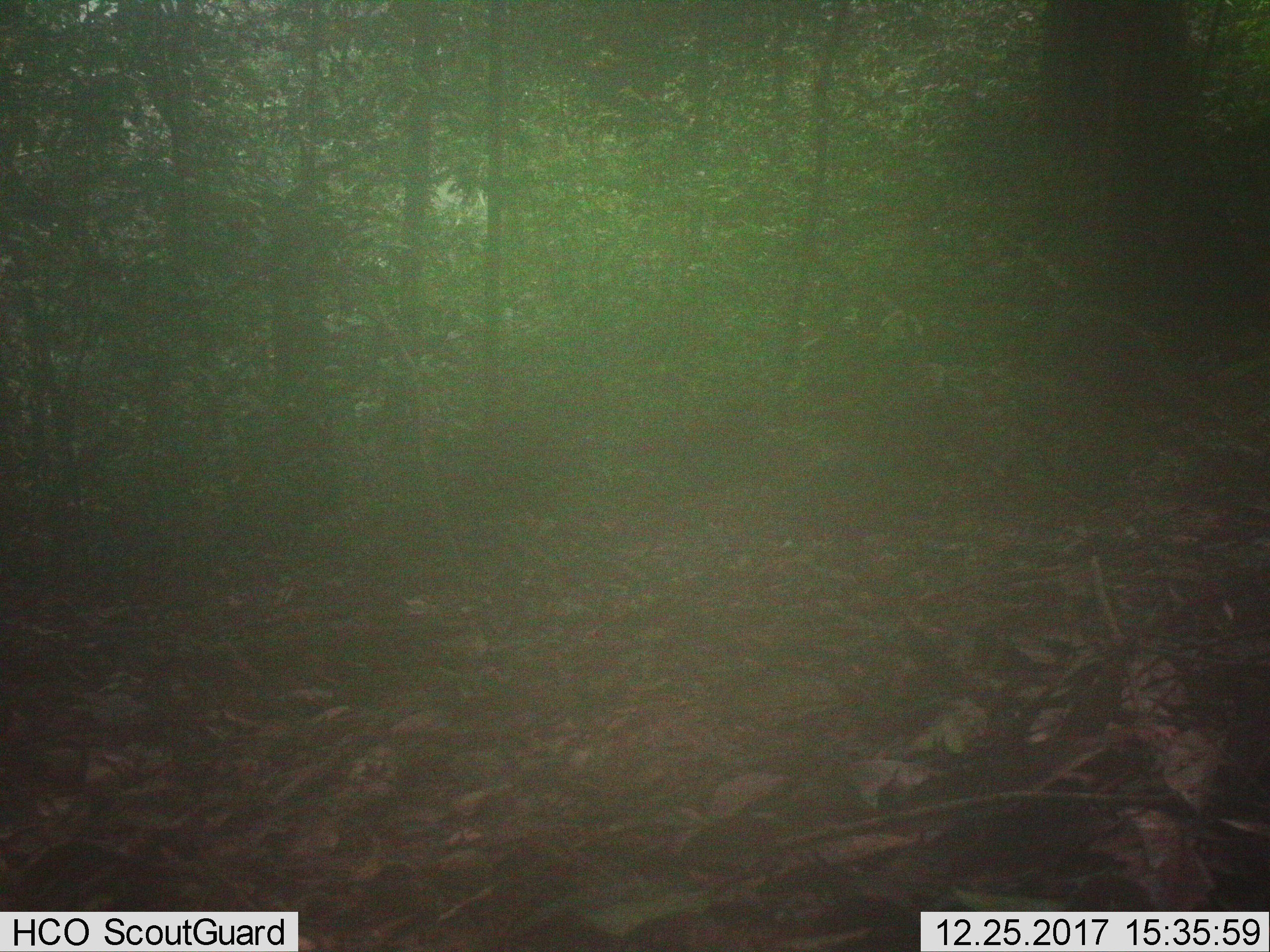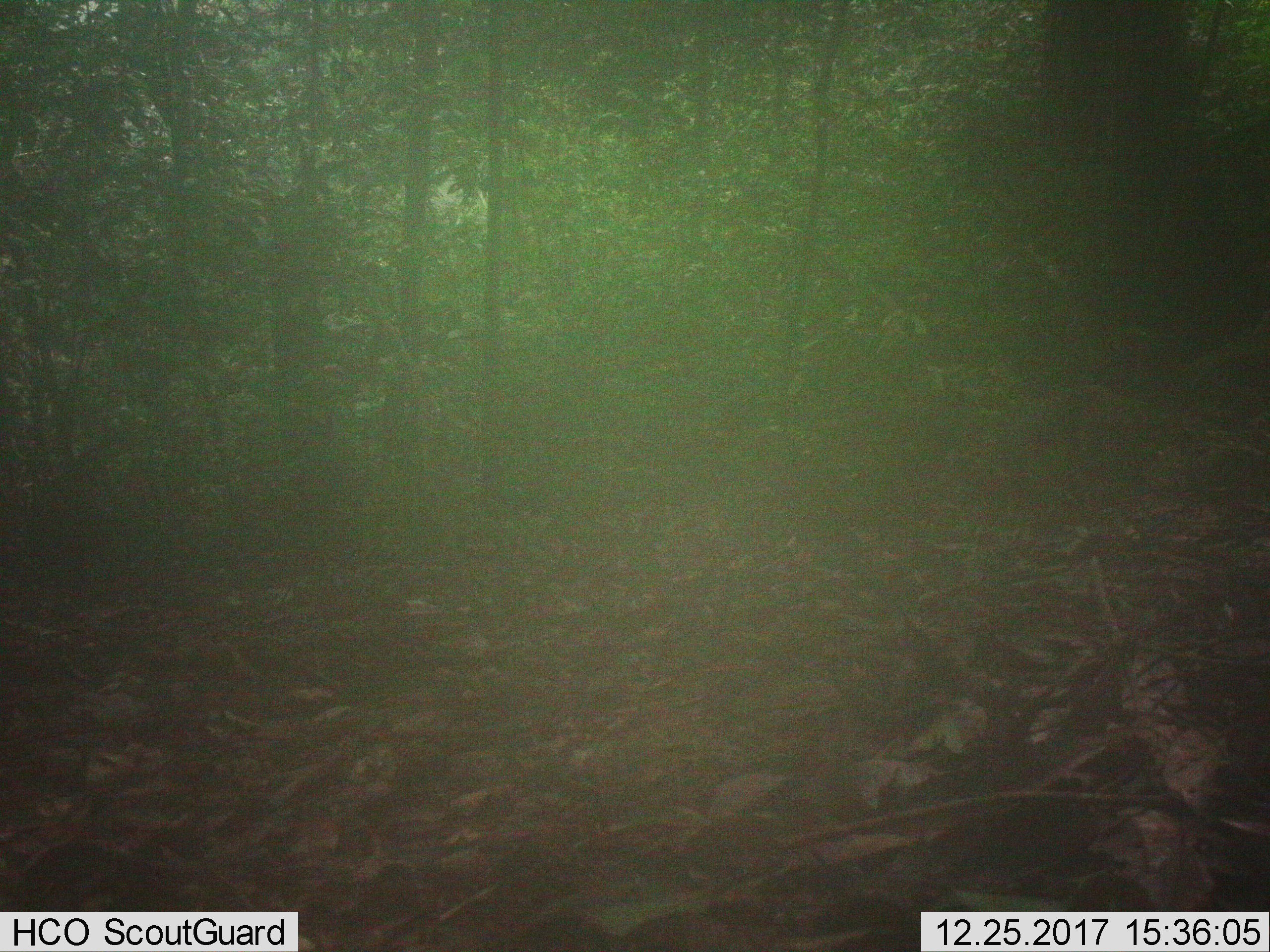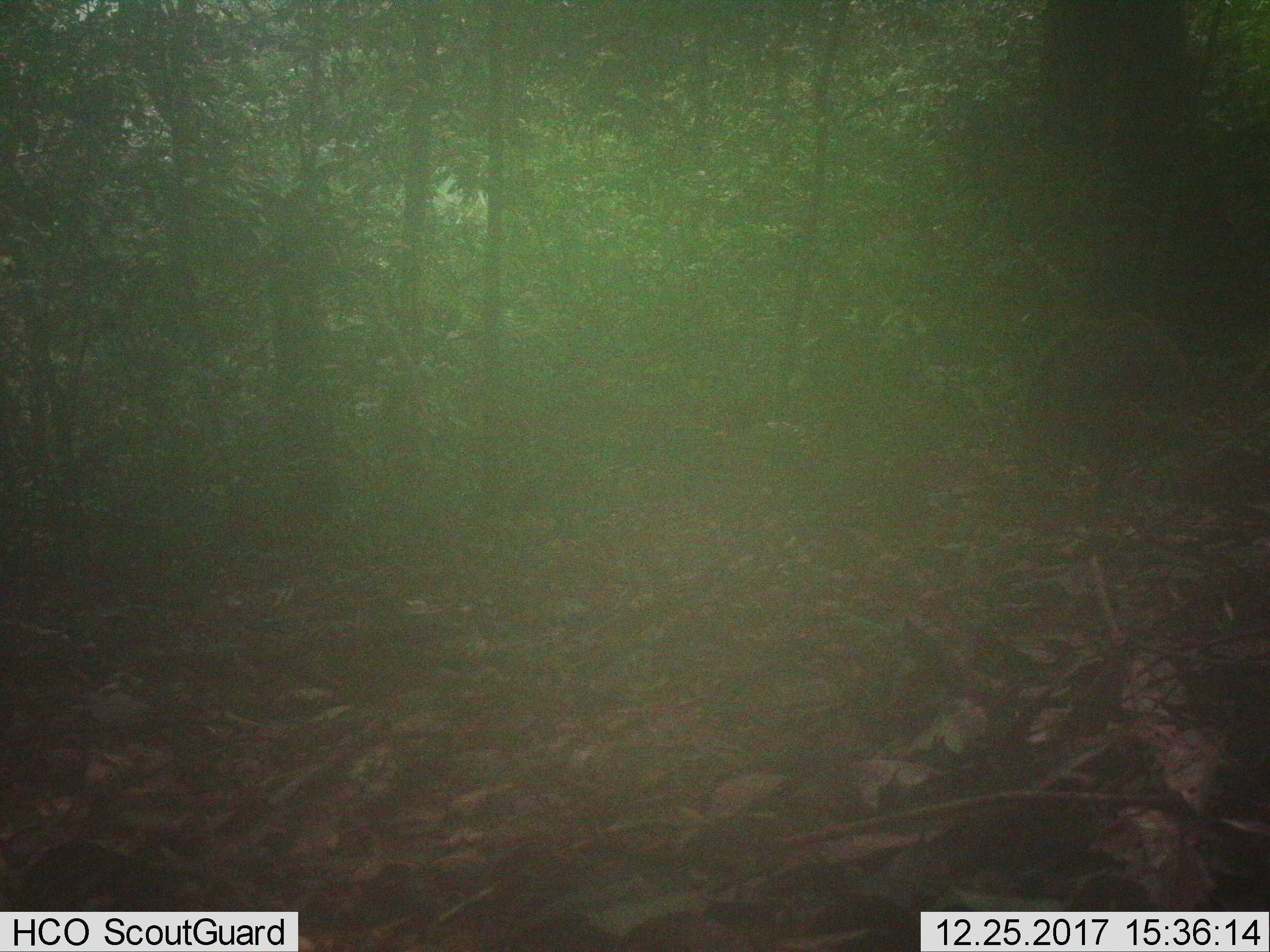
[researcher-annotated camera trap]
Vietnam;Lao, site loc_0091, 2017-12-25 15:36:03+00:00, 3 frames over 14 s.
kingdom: Animalia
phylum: Chordata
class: Mammalia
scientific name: Mammalia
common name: mammal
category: unidentified mammal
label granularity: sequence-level